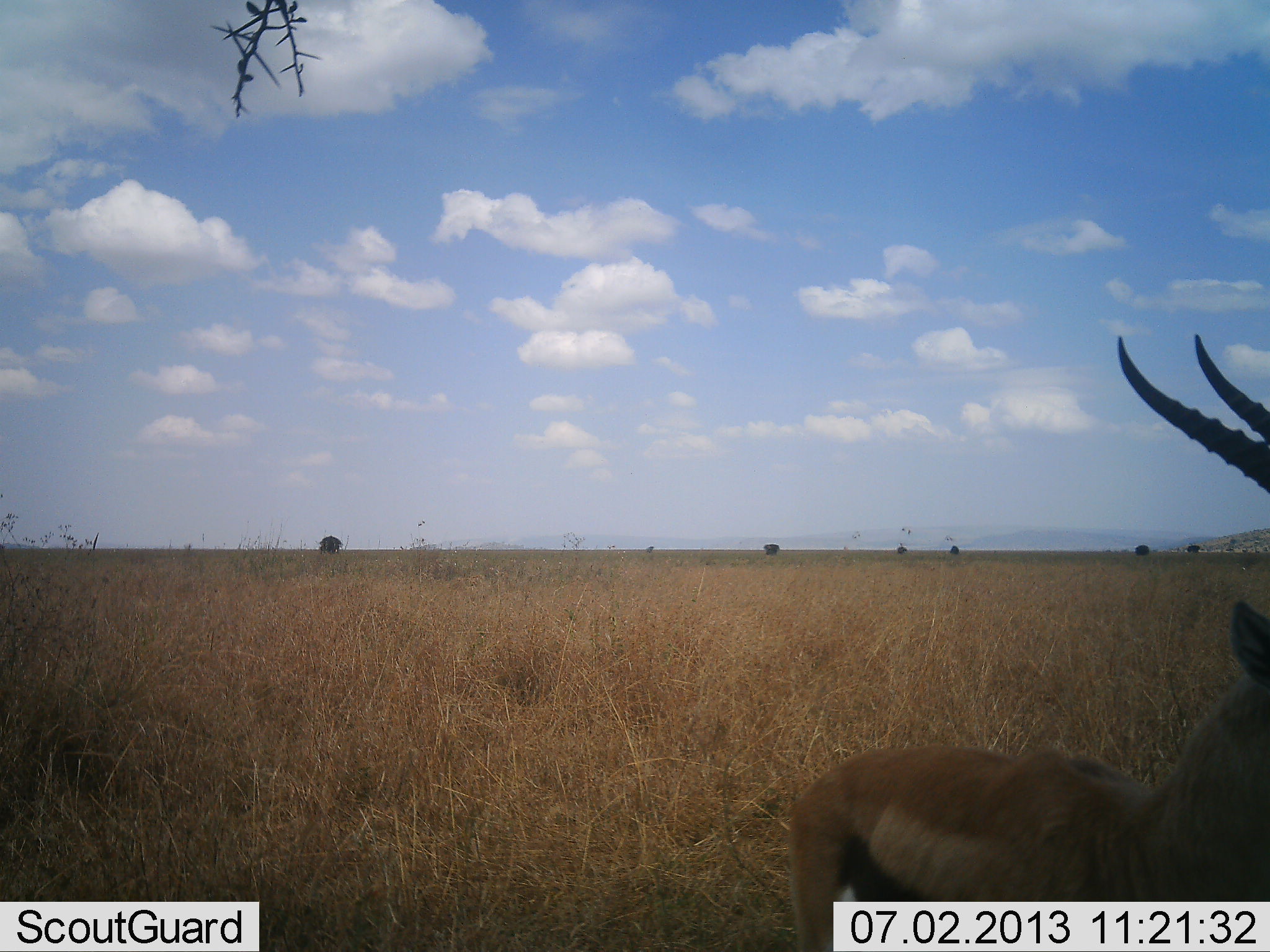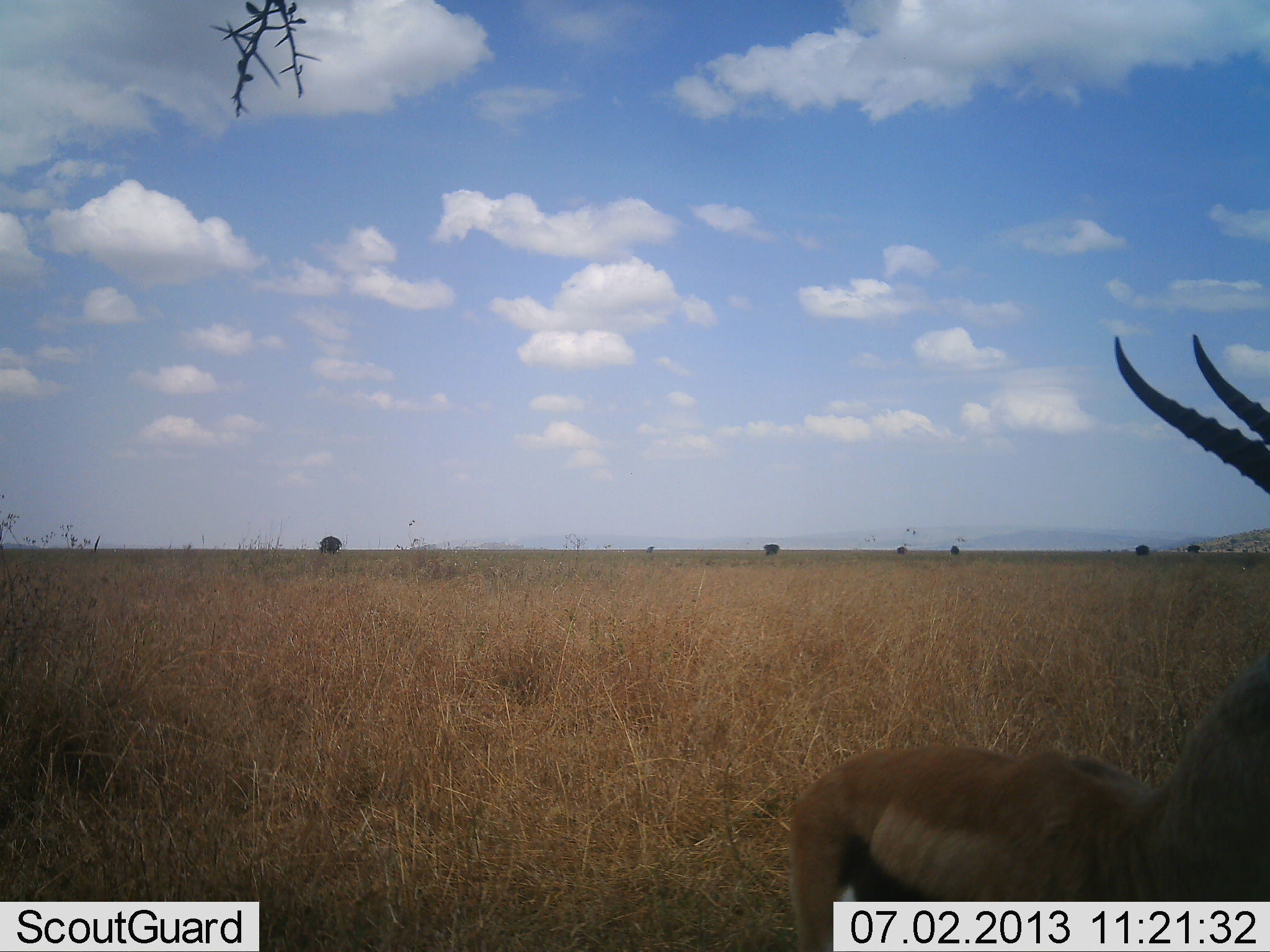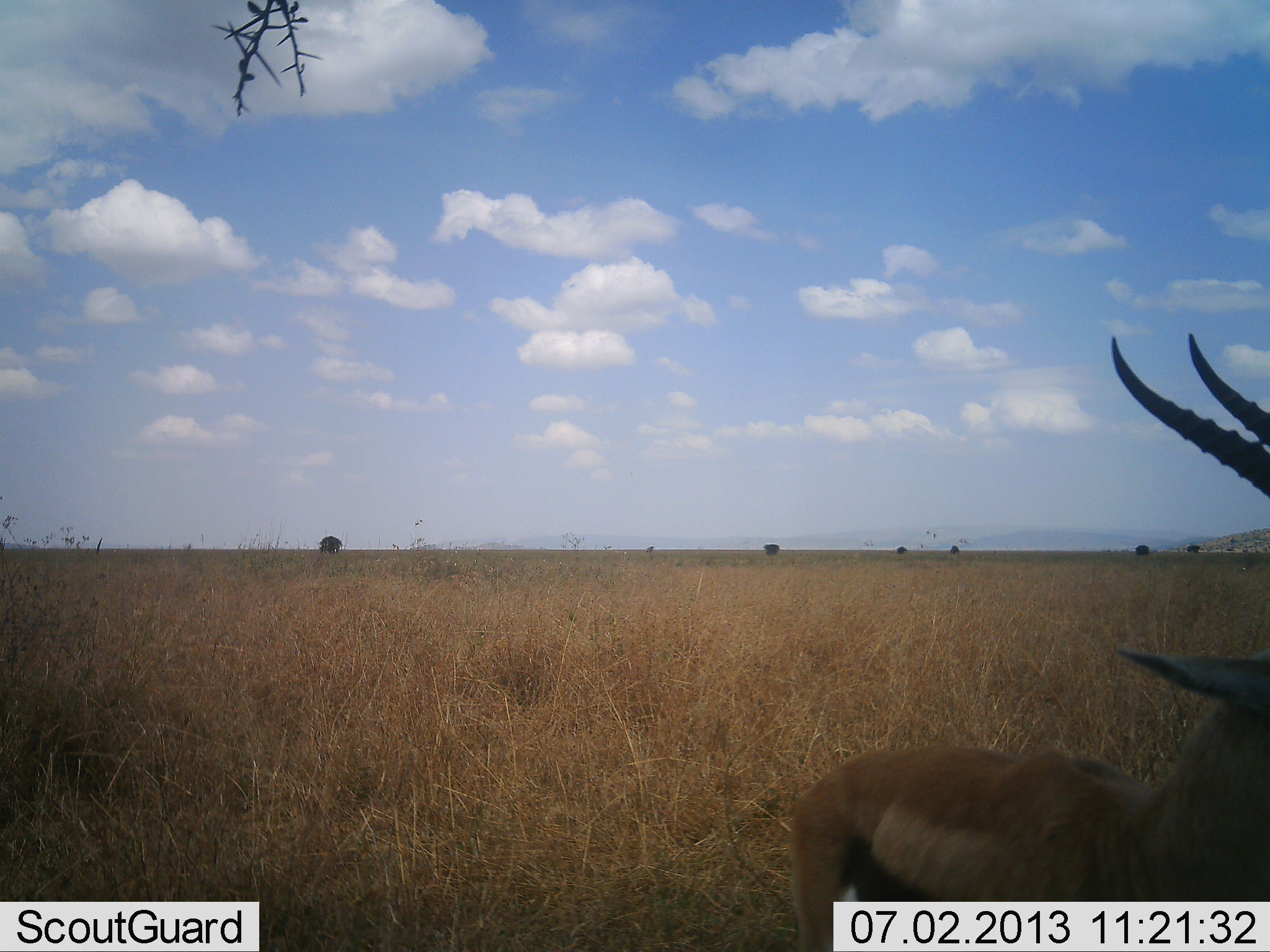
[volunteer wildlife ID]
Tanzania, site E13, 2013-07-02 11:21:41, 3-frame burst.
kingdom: Animalia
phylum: Chordata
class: Mammalia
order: Artiodactyla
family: Bovidae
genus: Eudorcas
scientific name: Eudorcas thomsonii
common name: thomson's gazelle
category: gazellethomsons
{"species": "gazellethomsons (thomson's gazelle) (Eudorcas thomsonii)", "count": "1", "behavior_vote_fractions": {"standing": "100%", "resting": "0%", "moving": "0%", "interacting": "0%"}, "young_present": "0%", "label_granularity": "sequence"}